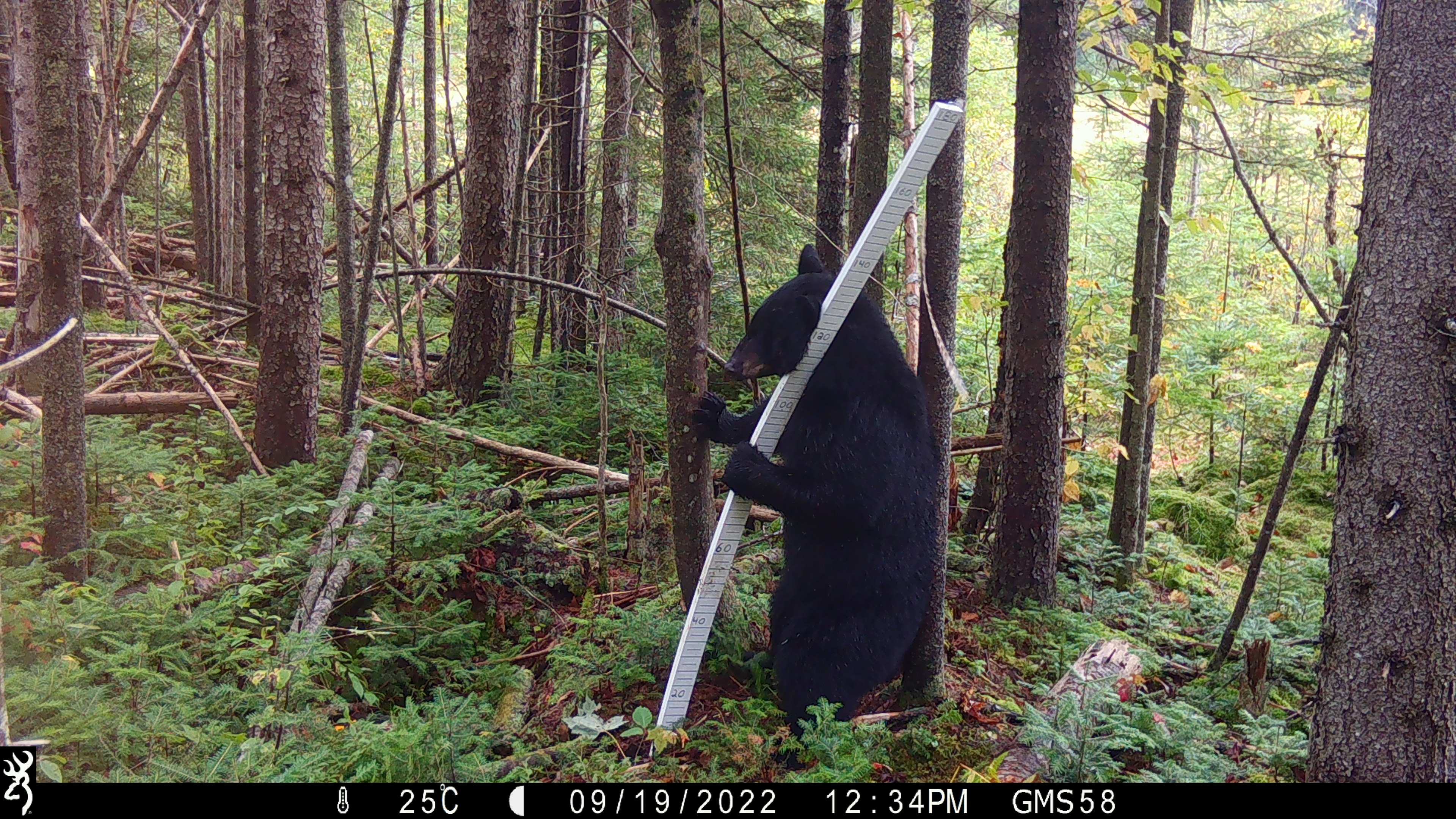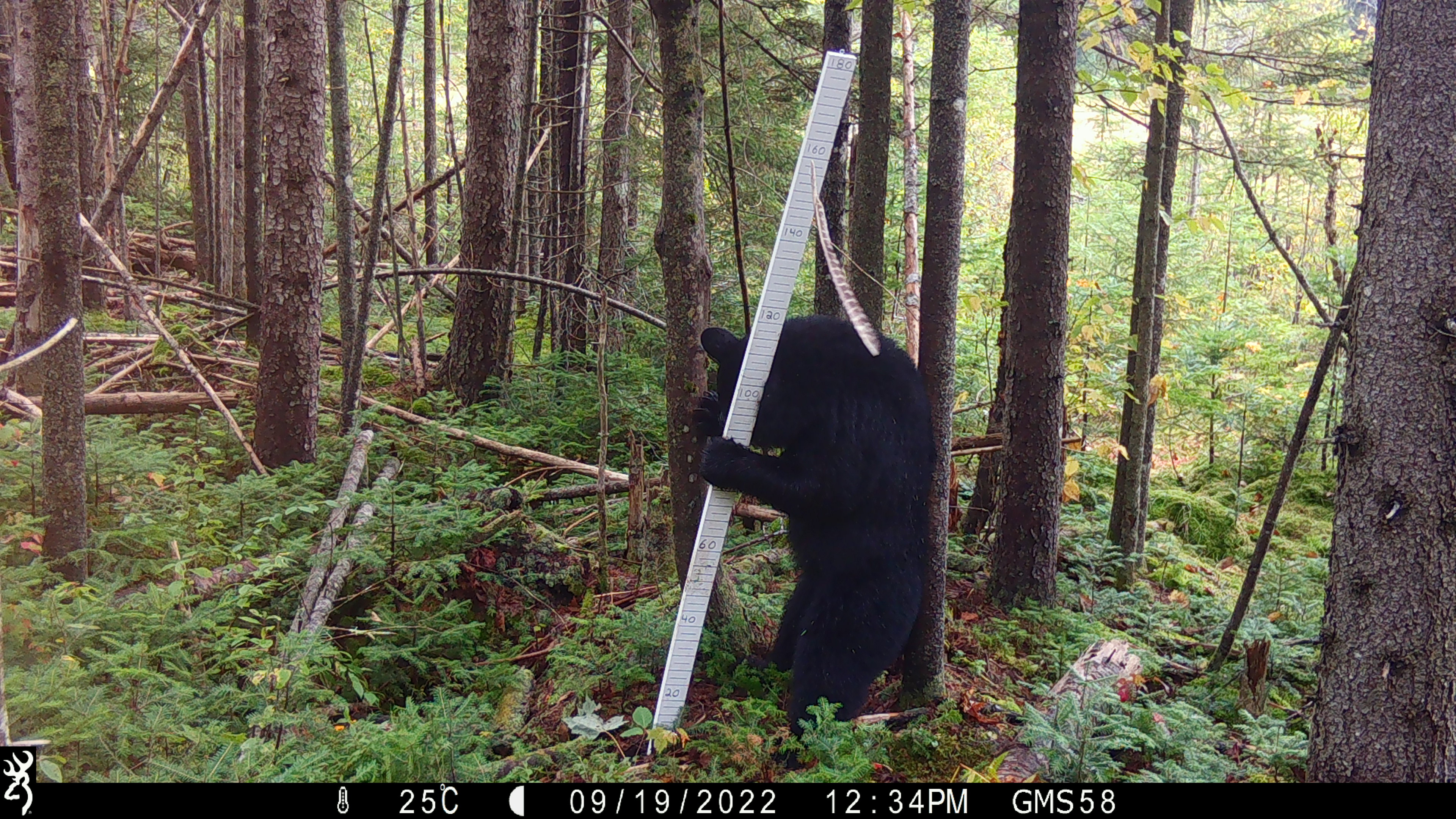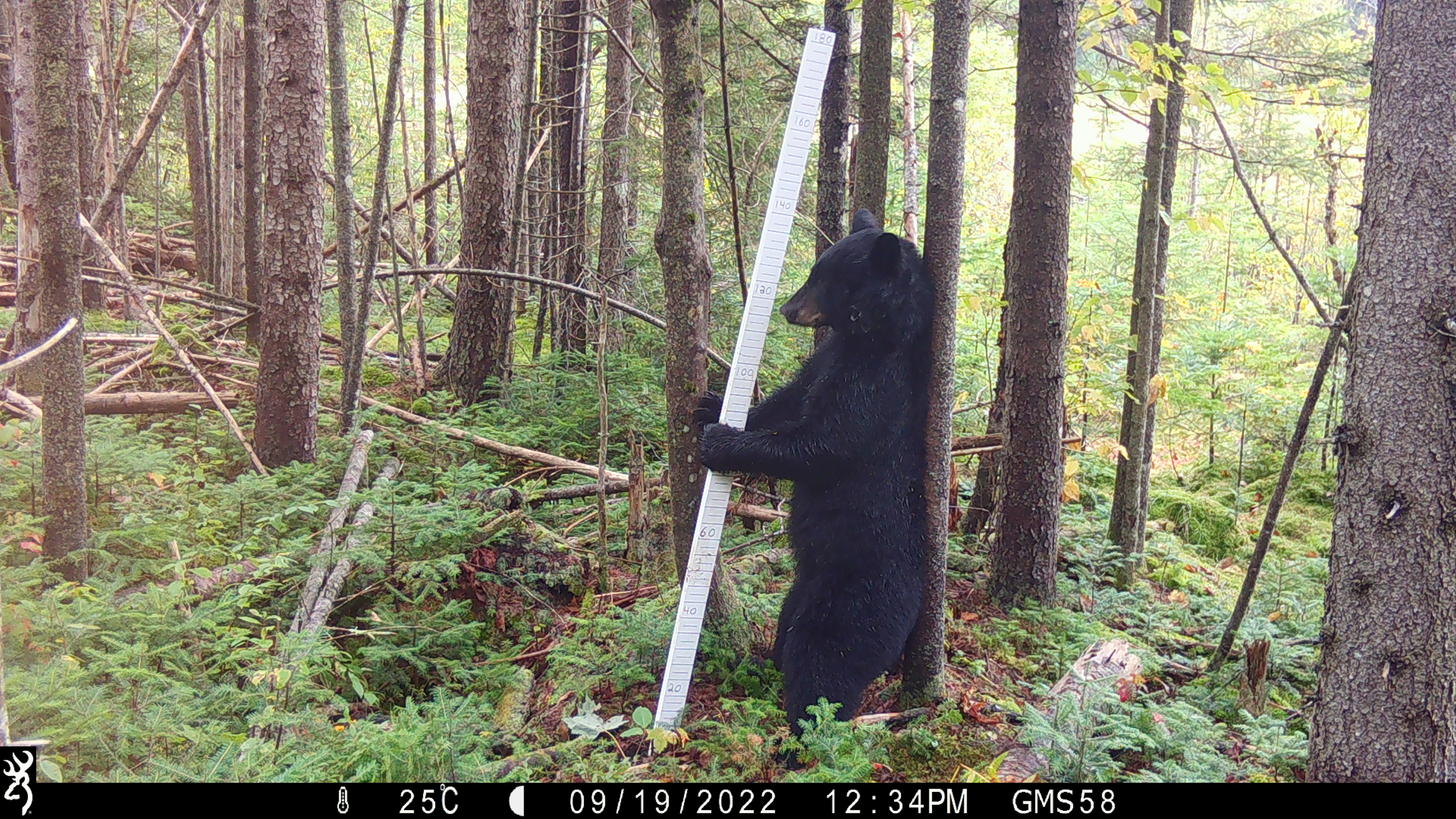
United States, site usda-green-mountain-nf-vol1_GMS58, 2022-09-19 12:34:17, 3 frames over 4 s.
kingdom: Animalia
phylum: Chordata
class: Mammalia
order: Carnivora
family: Ursidae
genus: Ursus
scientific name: Ursus americanus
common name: black bear